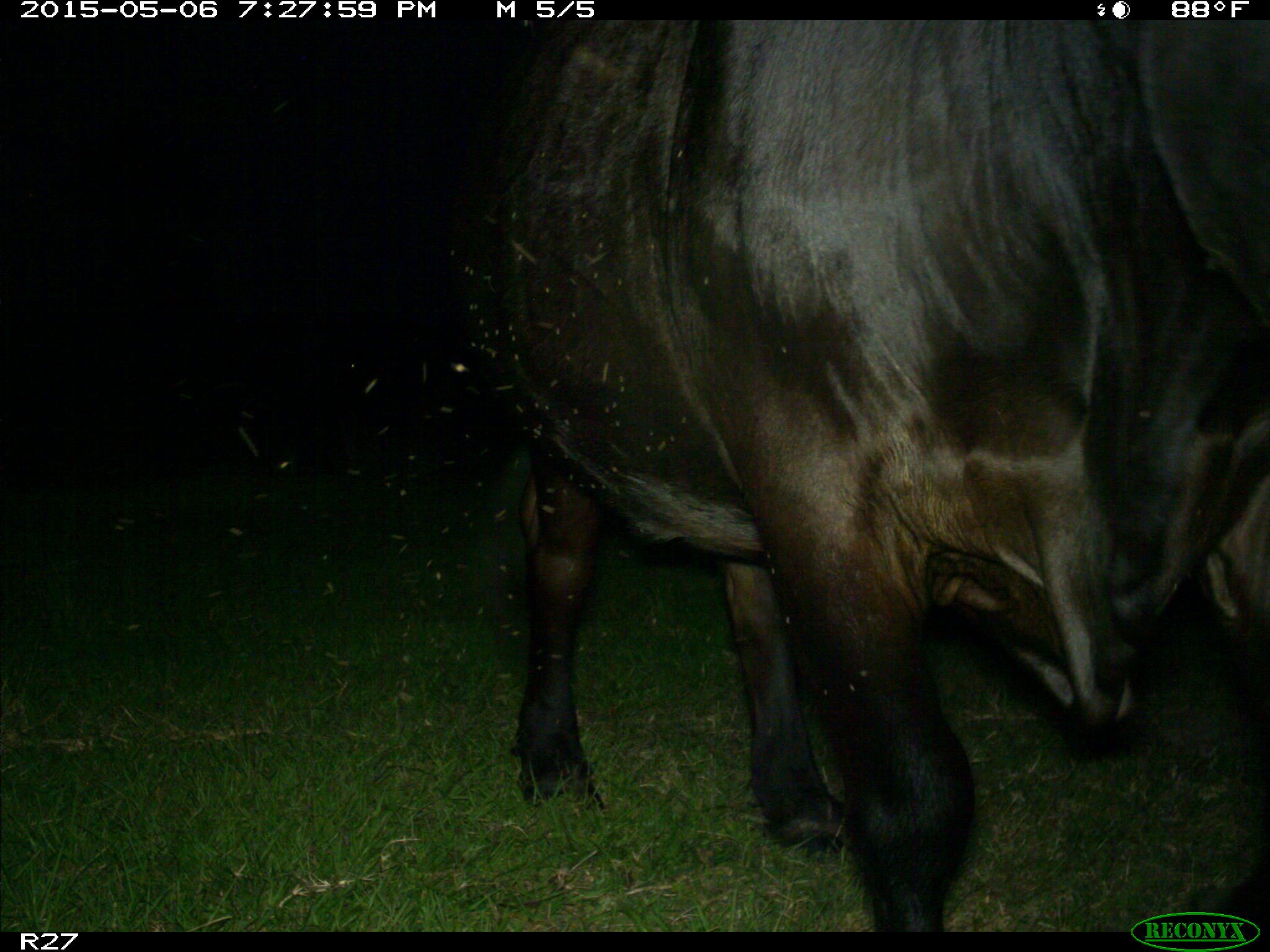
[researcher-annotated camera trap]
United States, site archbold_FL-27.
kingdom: Animalia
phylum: Chordata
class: Mammalia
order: Artiodactyla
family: Bovidae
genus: Bos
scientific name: Bos taurus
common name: domestic cow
Bos taurus (domestic cow).